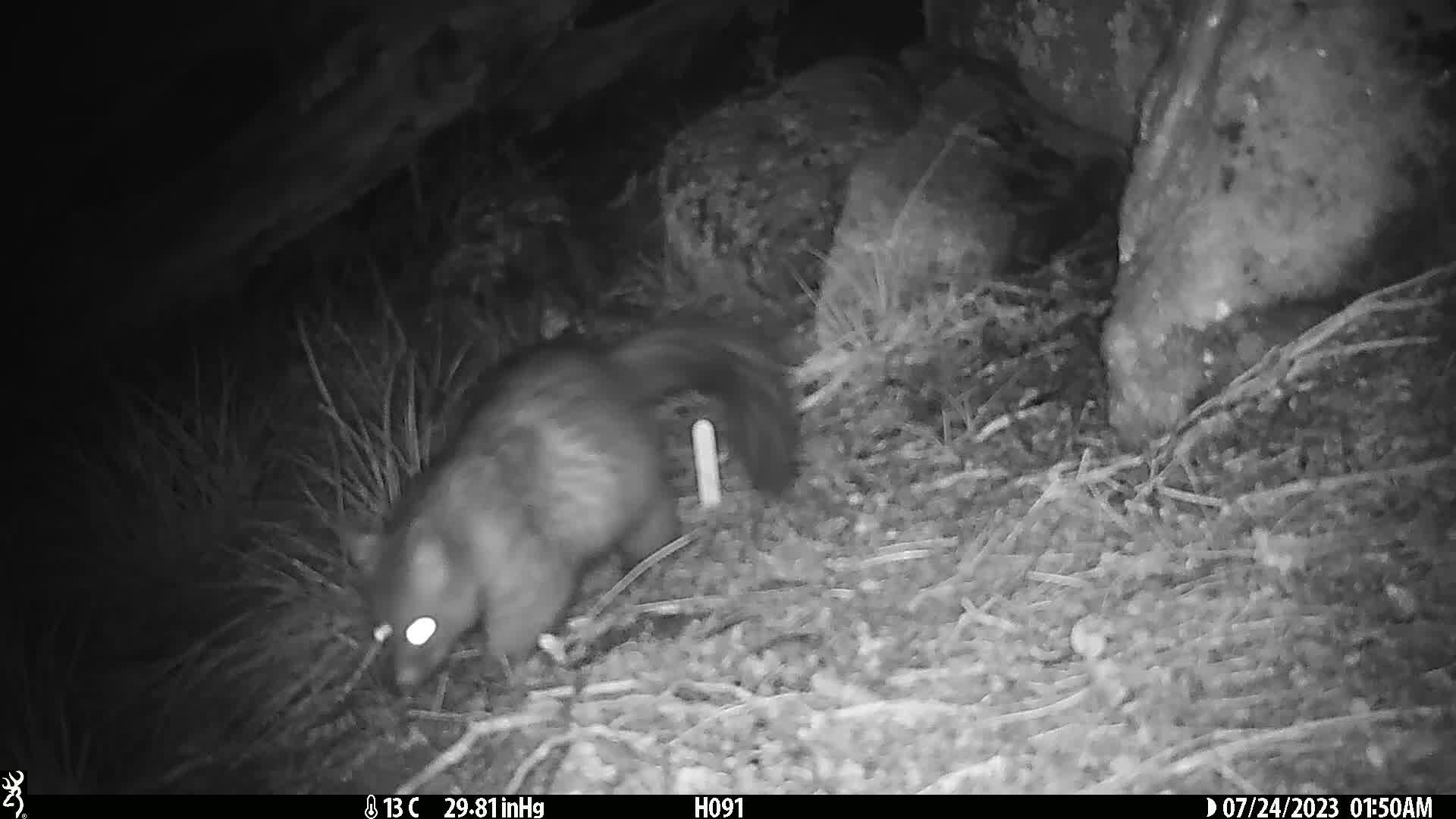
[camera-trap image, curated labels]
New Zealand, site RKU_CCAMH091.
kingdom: Animalia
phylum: Chordata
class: Mammalia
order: Diprotodontia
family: Phalangeridae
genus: Trichosurus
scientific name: Trichosurus vulpecula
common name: common brushtail possum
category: possum